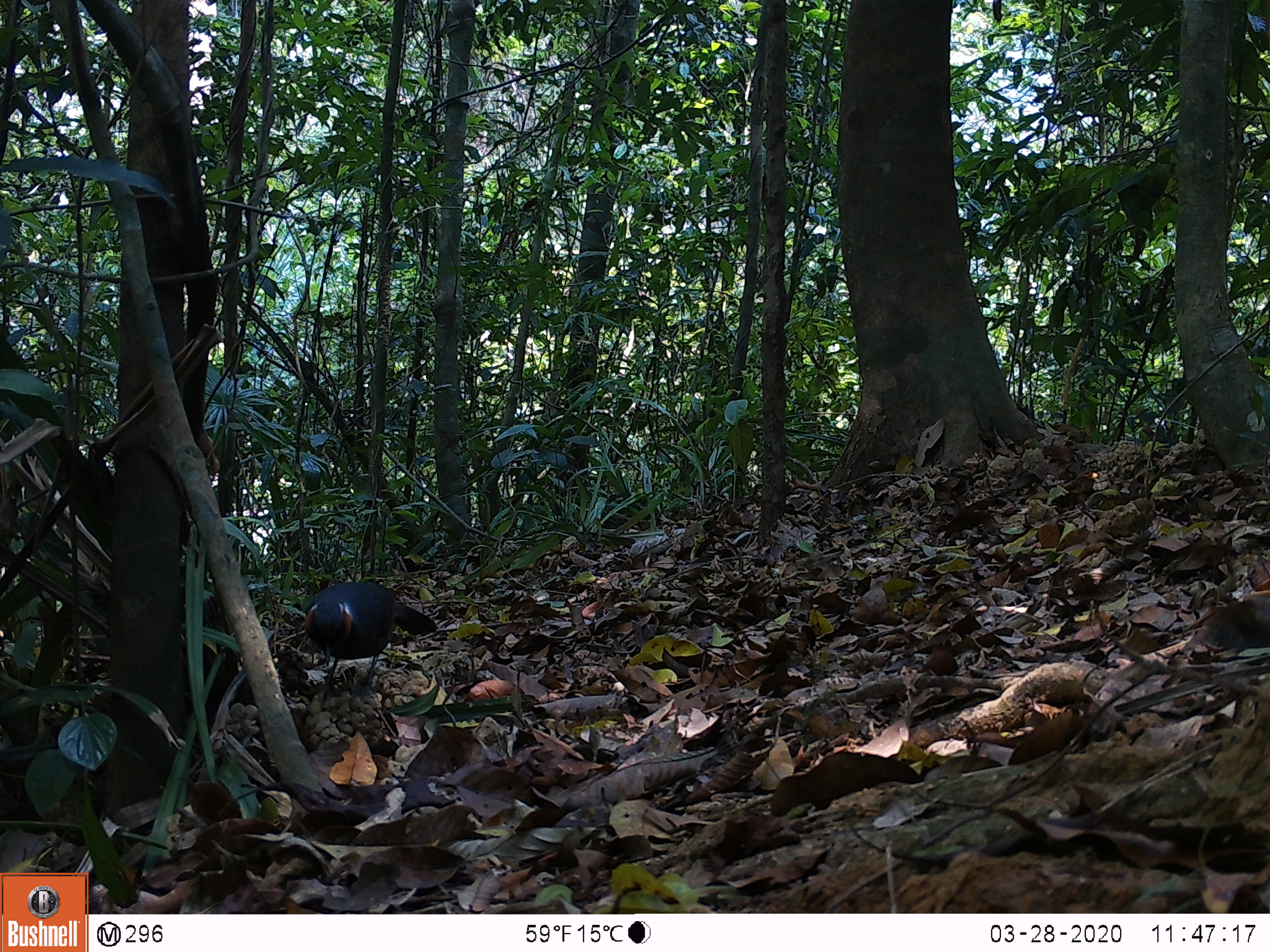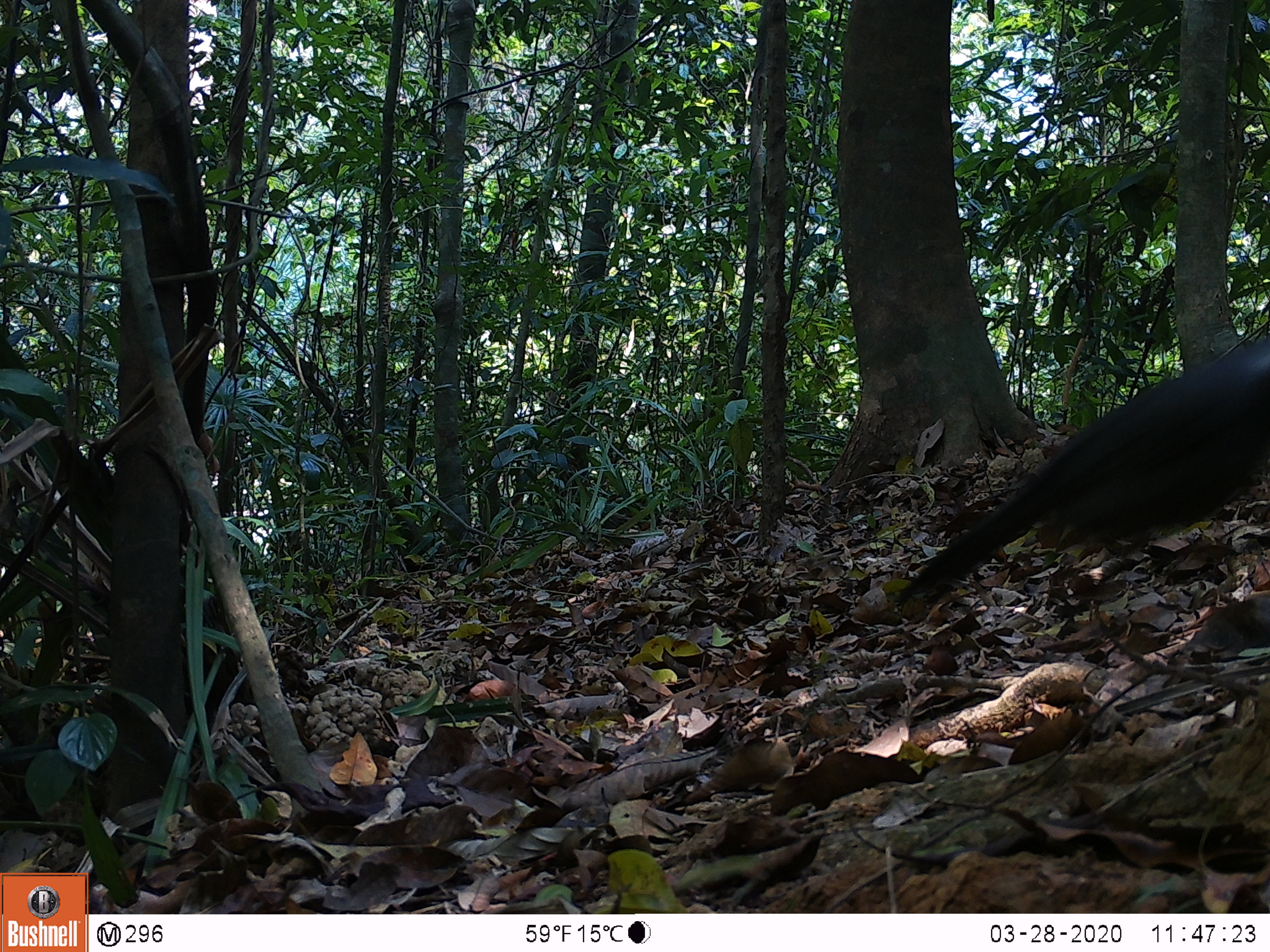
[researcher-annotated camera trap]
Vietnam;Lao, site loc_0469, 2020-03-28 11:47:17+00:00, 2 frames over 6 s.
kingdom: Animalia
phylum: Chordata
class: Aves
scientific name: Aves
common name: bird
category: unidentified bird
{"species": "unidentified bird (bird) (Aves)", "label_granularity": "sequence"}